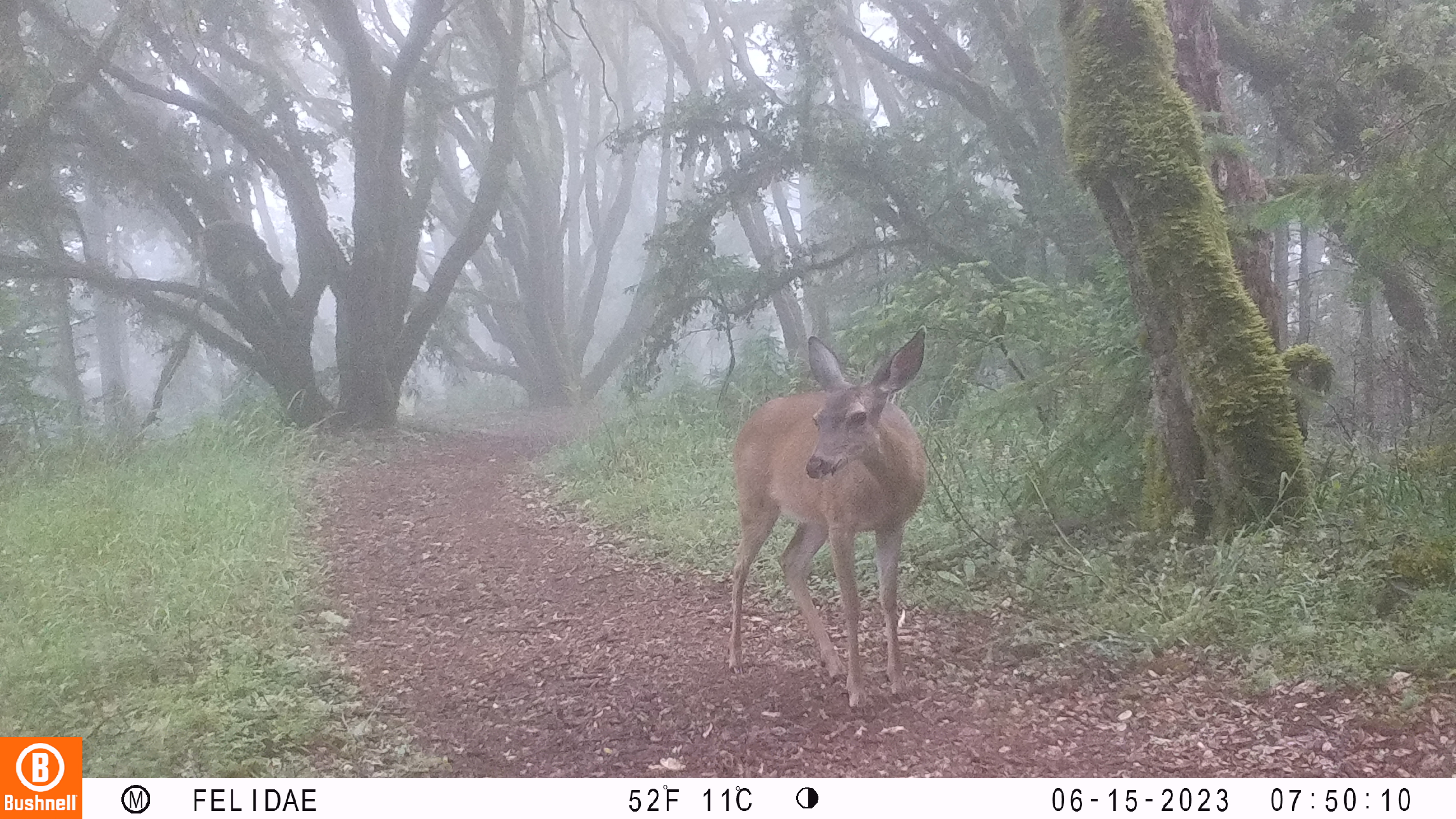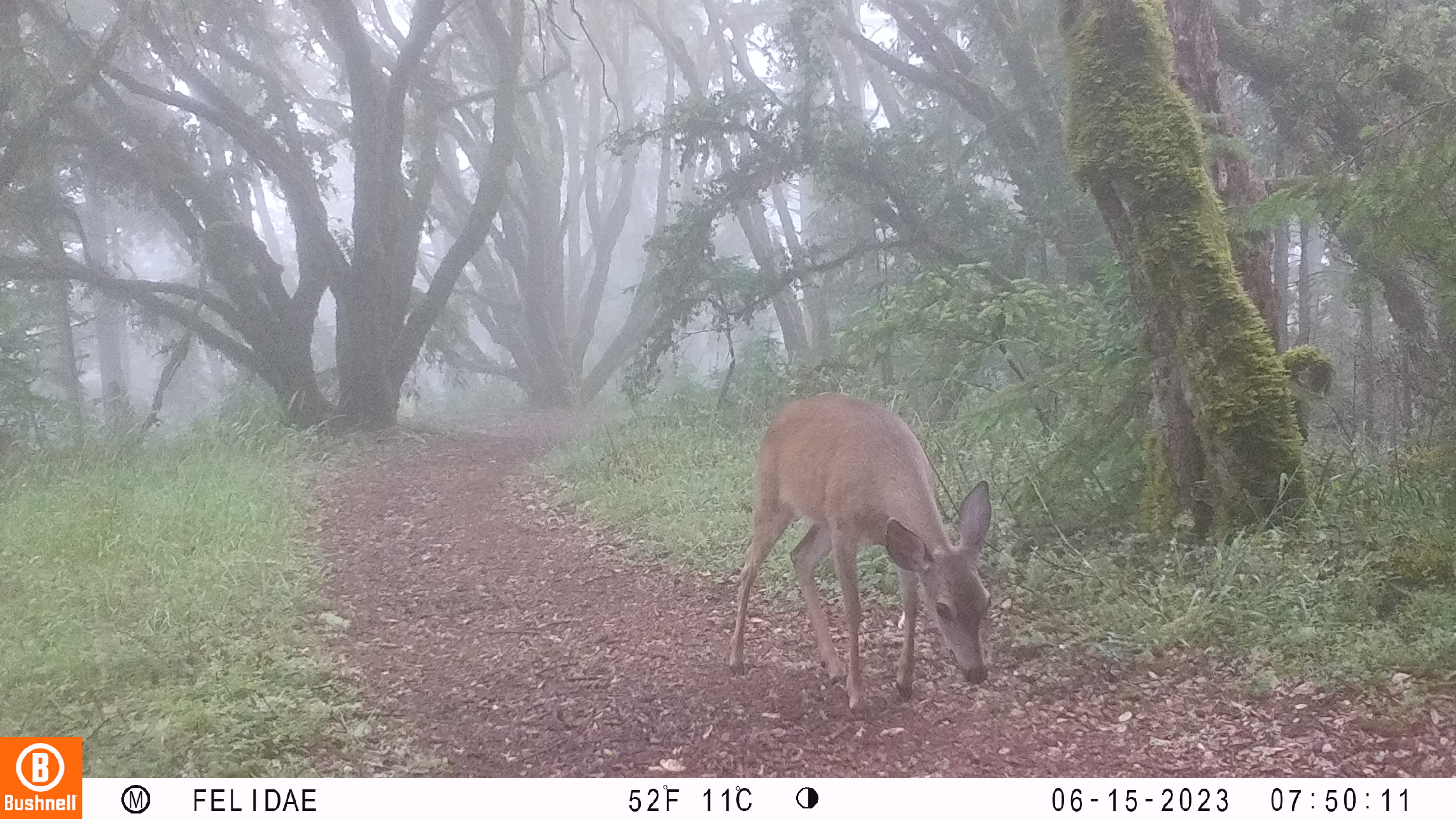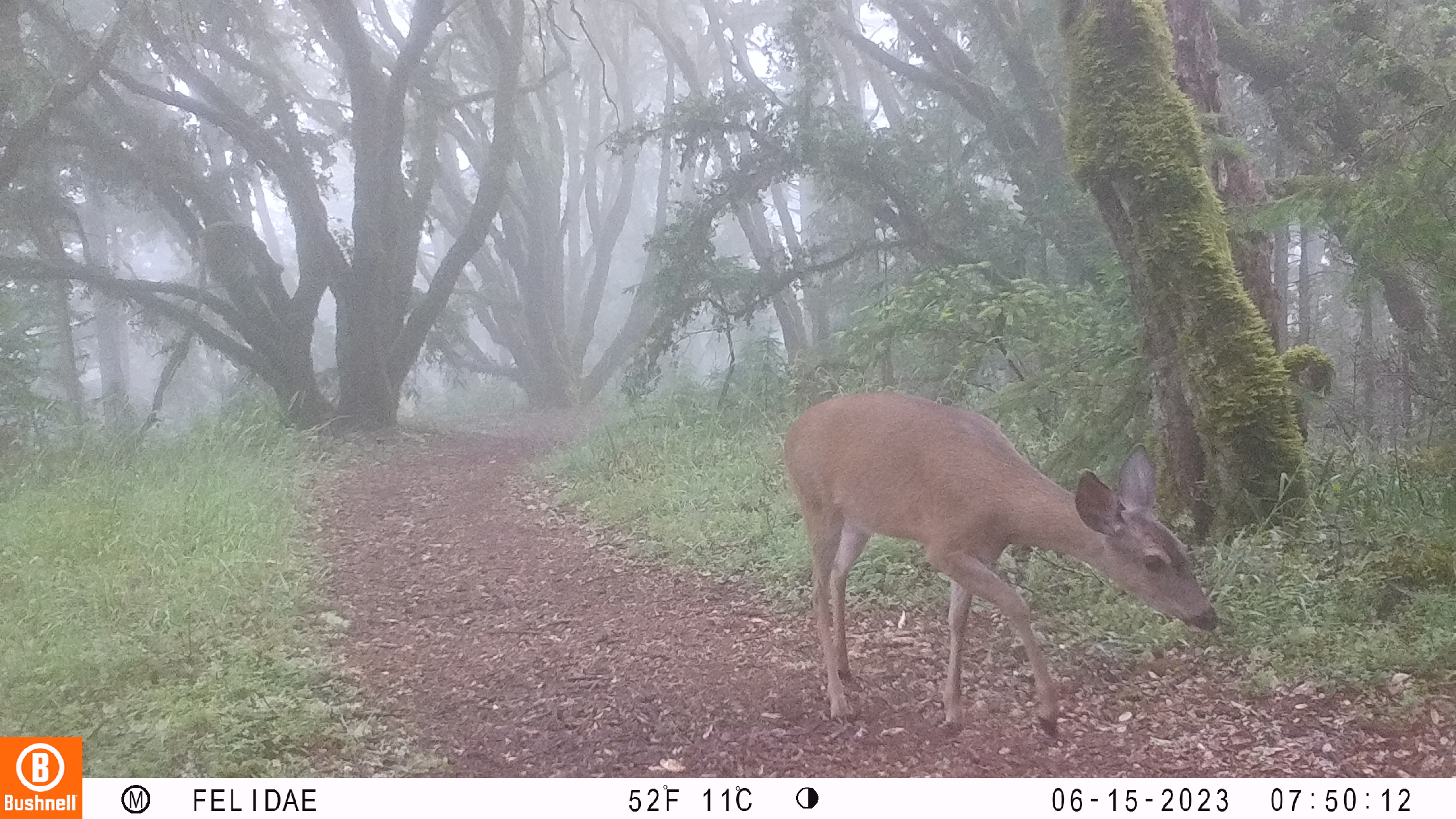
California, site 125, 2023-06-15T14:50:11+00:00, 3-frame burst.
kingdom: Animalia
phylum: Chordata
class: Mammalia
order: Artiodactyla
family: Cervidae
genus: Odocoileus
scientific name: Odocoileus hemionus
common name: mule deer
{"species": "mule deer (Odocoileus hemionus)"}